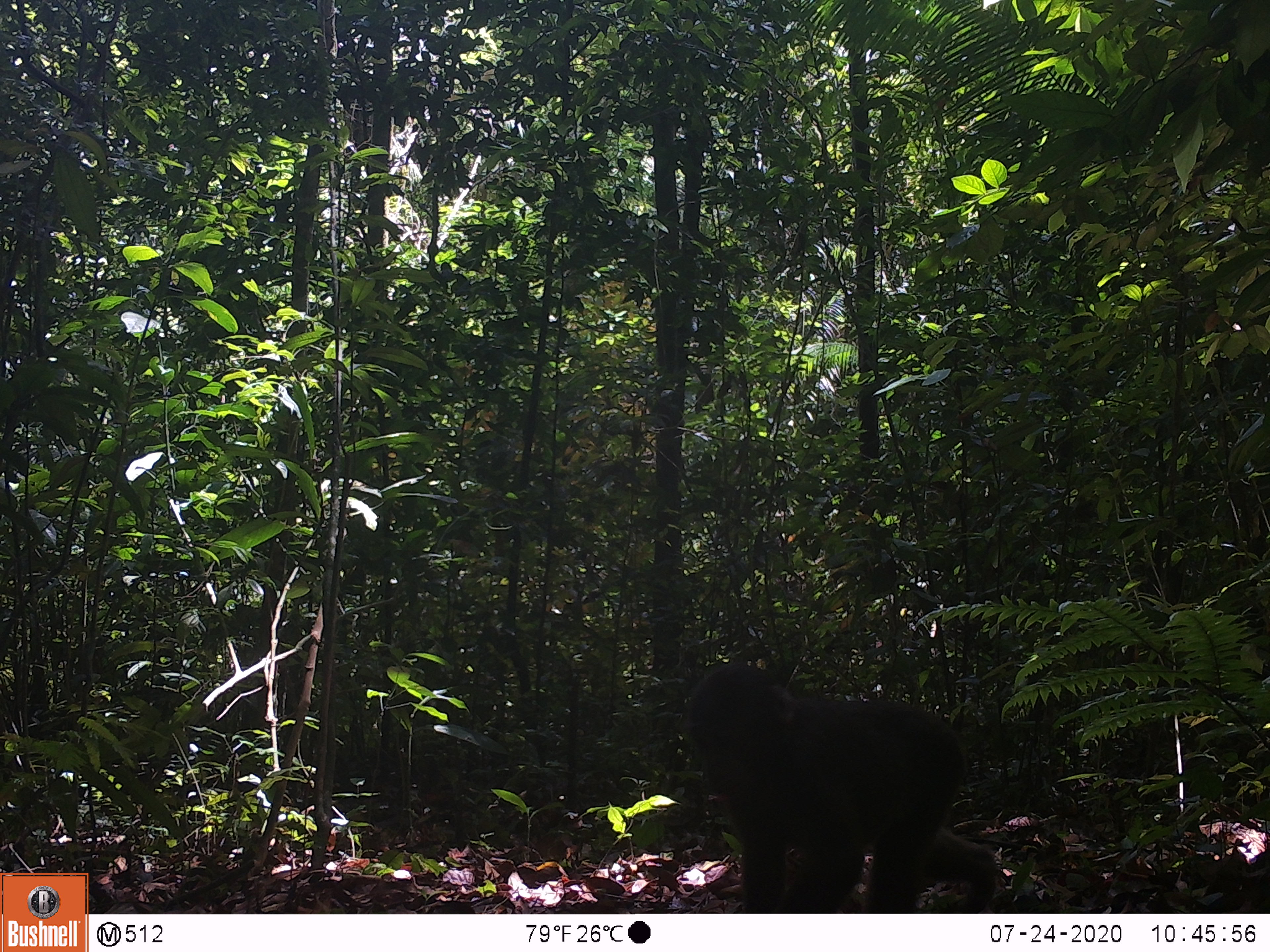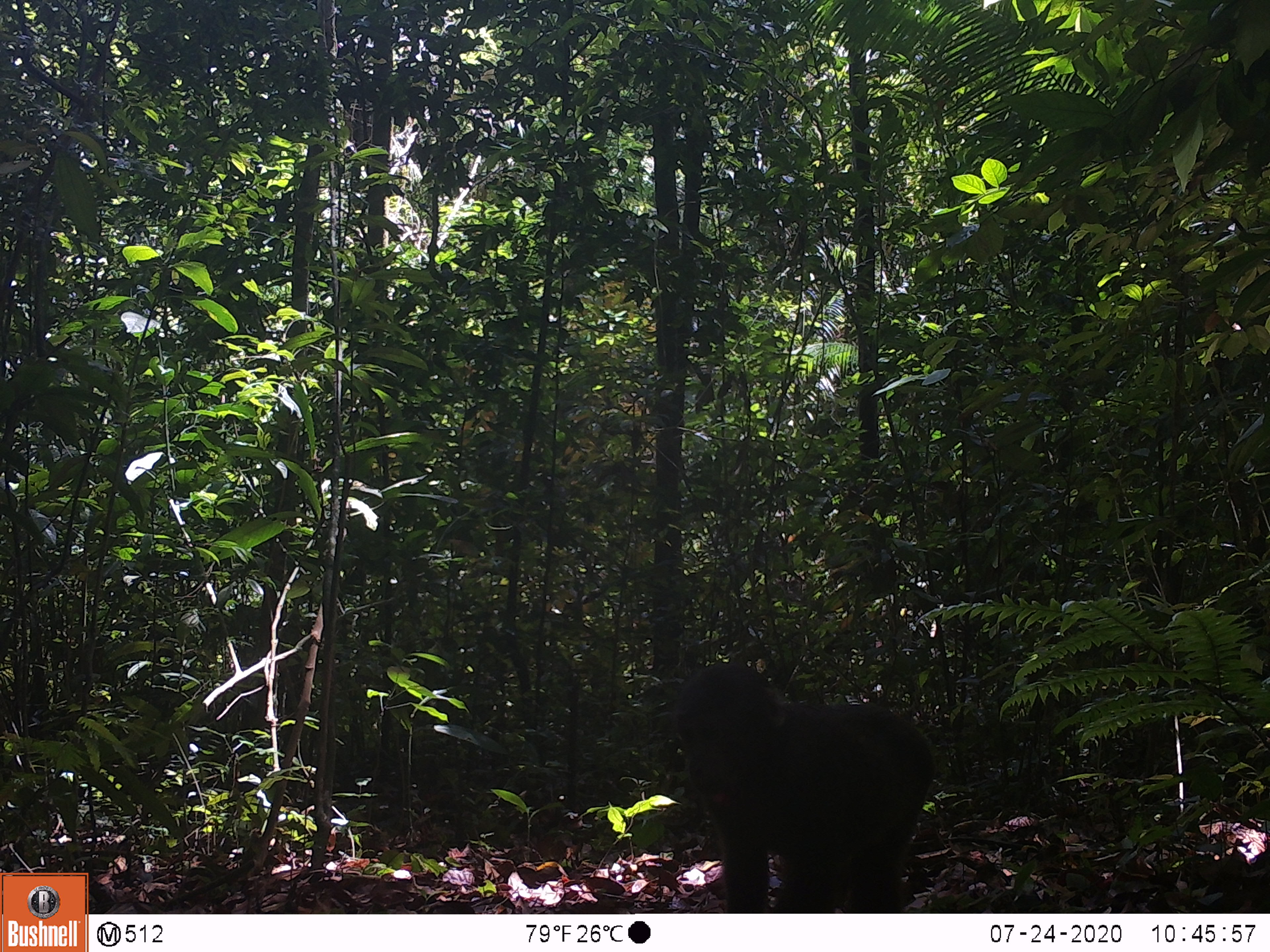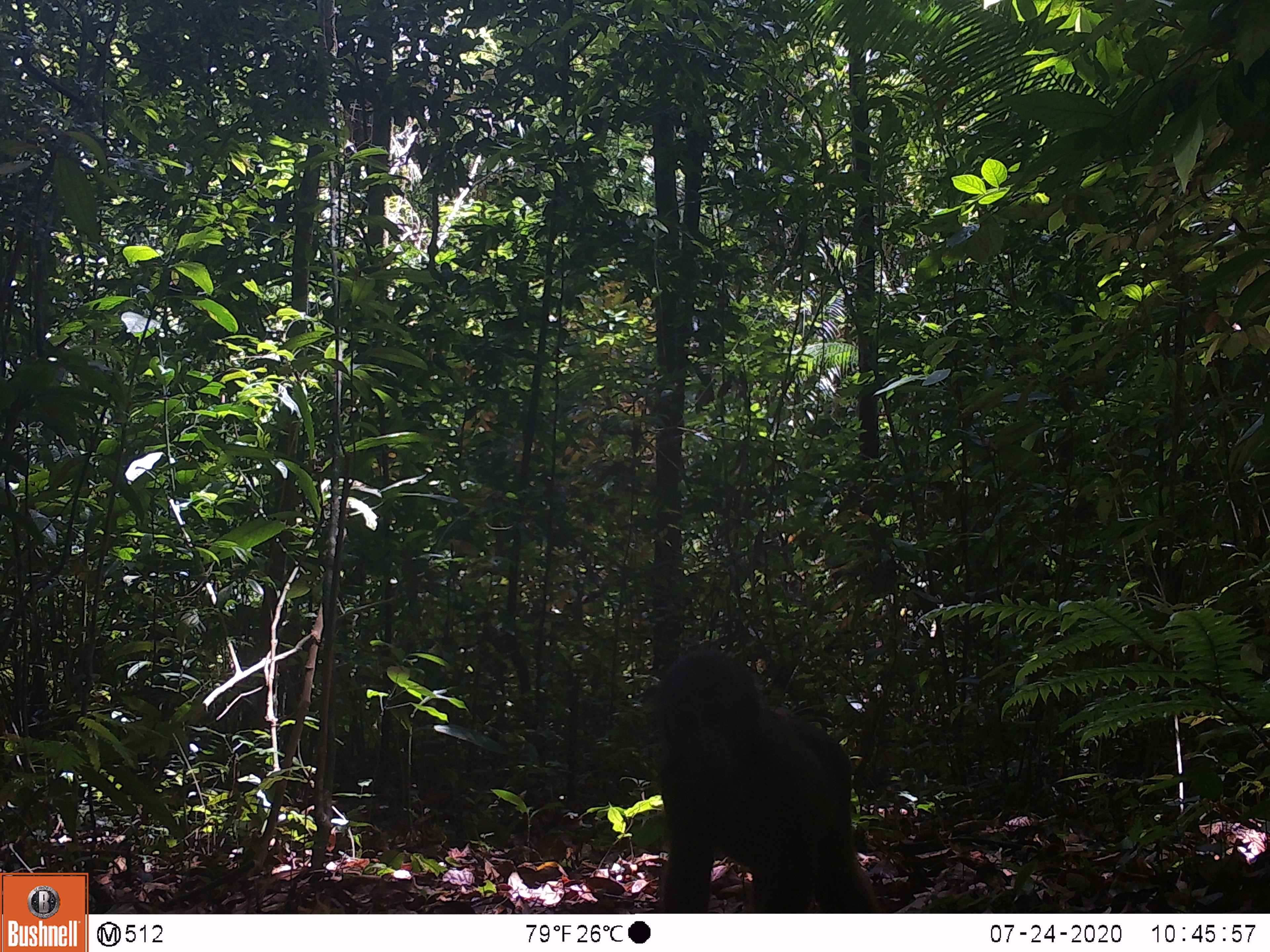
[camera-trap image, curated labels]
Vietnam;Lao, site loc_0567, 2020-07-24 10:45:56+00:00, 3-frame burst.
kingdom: Animalia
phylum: Chordata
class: Mammalia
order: Primates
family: Cercopithecidae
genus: Macaca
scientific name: Macaca arctoides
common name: stump-tailed macaque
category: stump tailed macaque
Stump tailed macaque (stump-tailed macaque) (Macaca arctoides). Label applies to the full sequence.